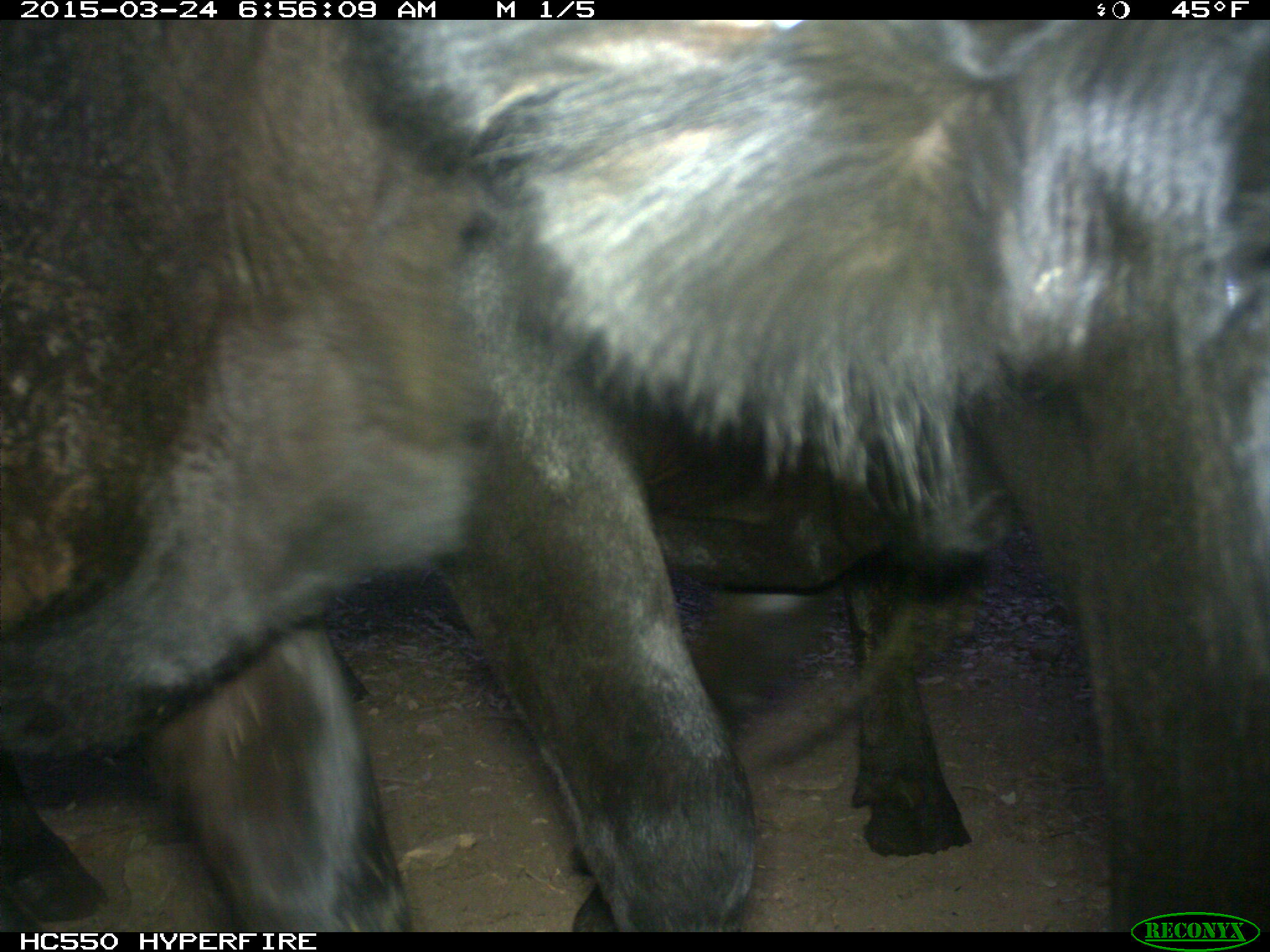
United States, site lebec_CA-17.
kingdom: Animalia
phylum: Chordata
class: Mammalia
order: Artiodactyla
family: Bovidae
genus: Bos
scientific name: Bos taurus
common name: domestic cow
Bos taurus (domestic cow).